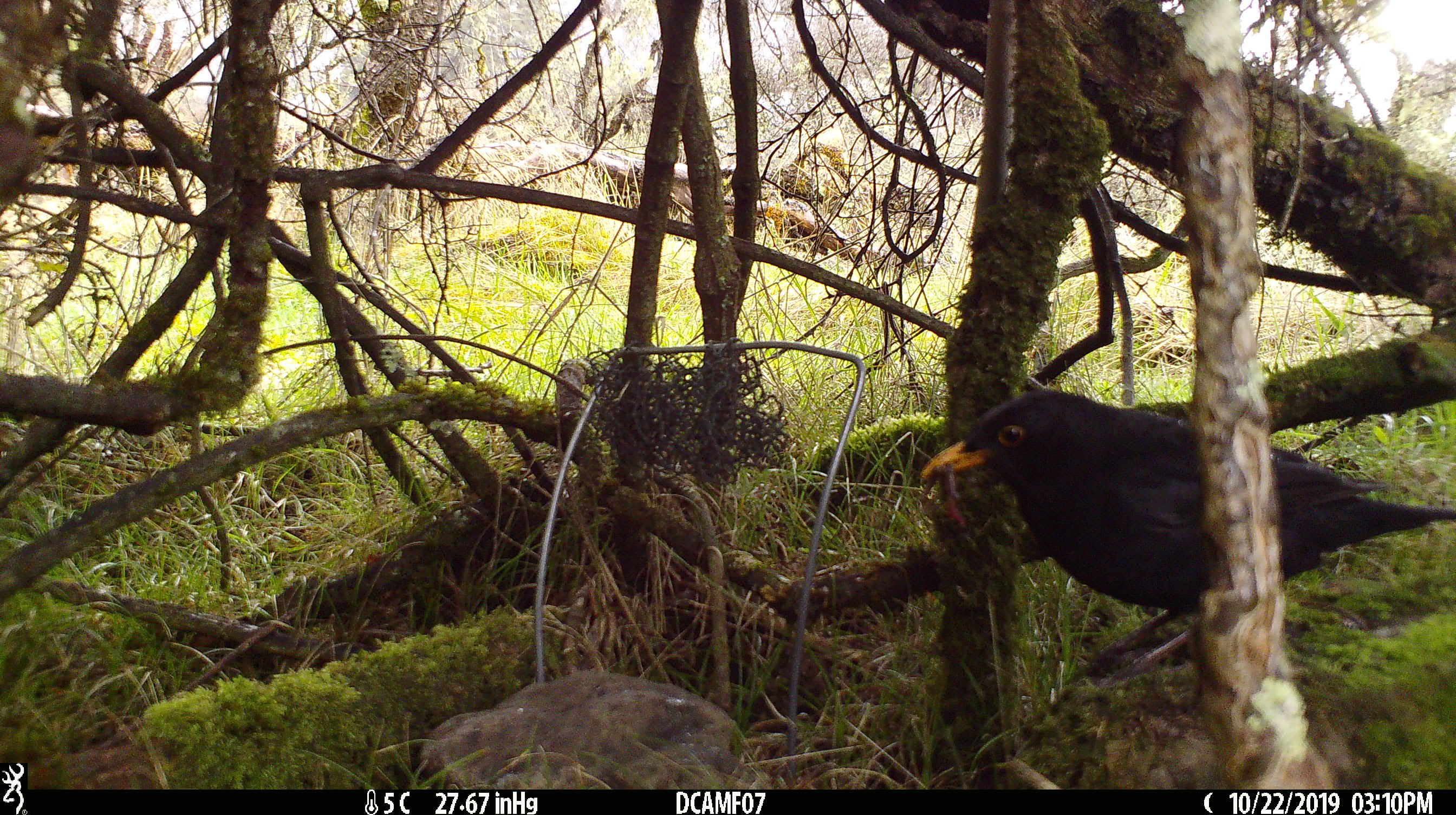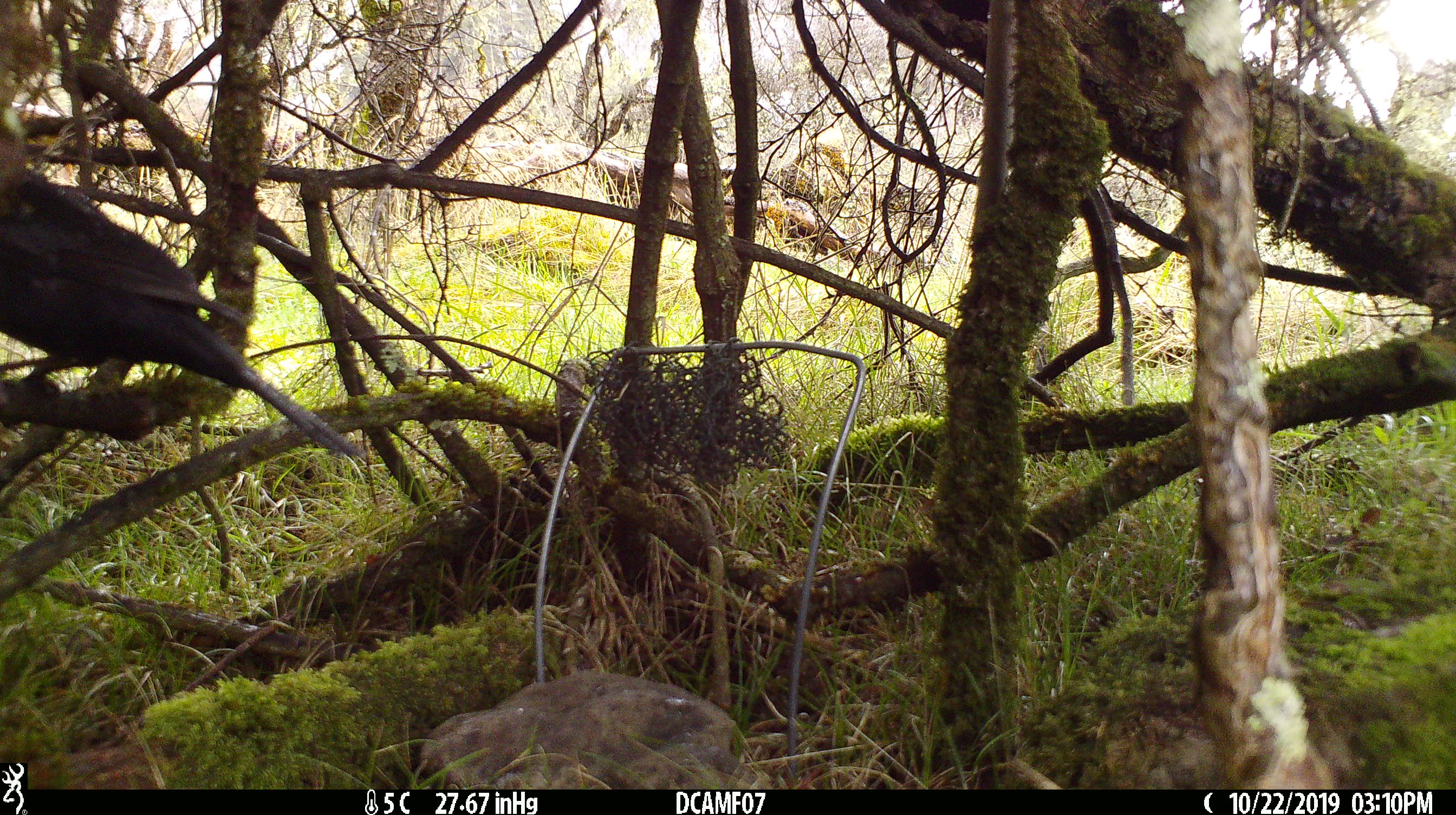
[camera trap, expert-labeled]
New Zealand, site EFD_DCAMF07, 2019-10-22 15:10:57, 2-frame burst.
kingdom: Animalia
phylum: Chordata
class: Aves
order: Passeriformes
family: Turdidae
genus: Turdus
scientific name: Turdus merula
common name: eurasian blackbird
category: blackbird